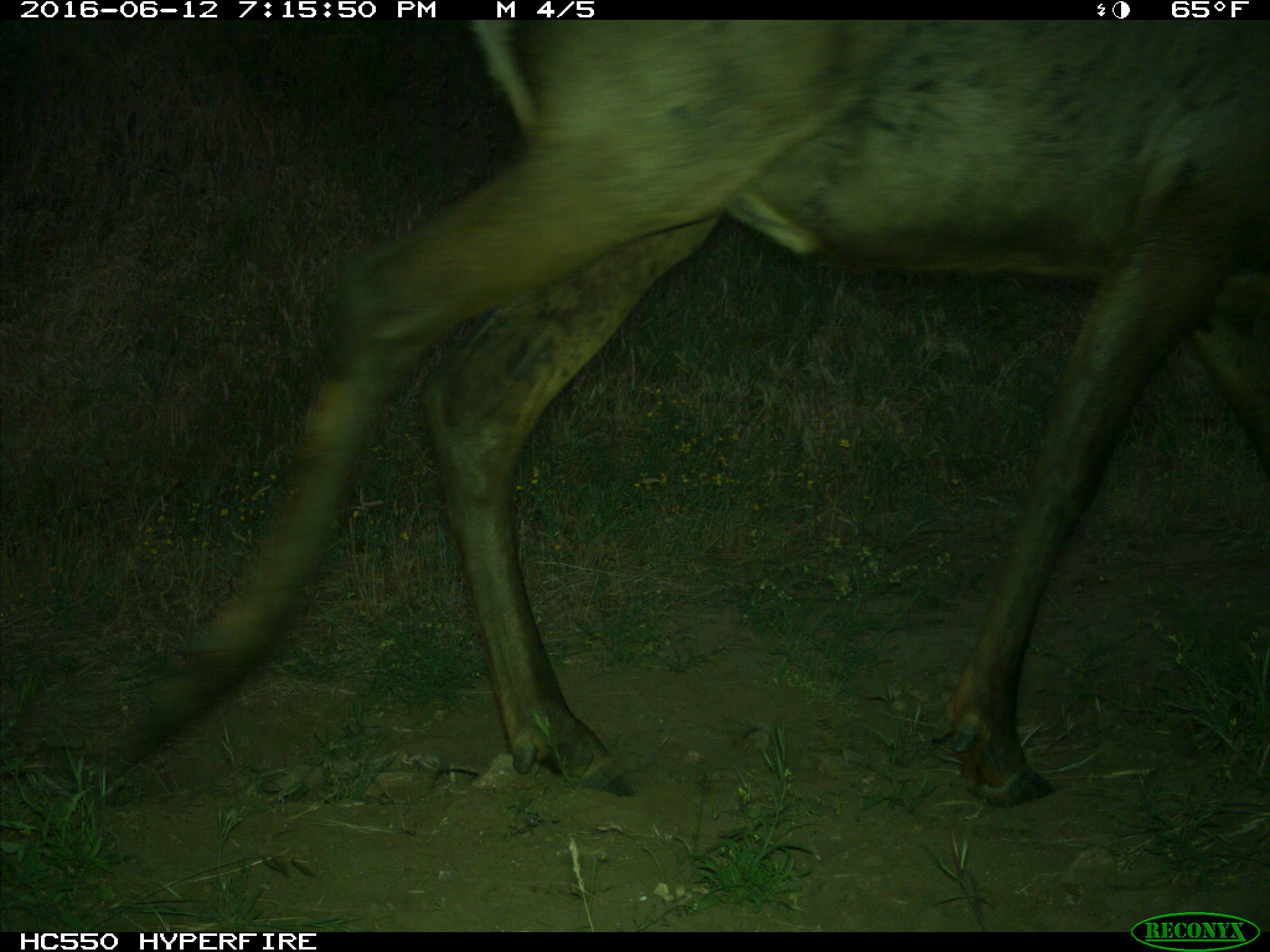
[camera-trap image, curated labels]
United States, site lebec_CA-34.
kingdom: Animalia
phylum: Chordata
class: Mammalia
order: Artiodactyla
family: Cervidae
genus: Cervus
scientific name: Cervus canadensis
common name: elk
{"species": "Cervus canadensis (elk)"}